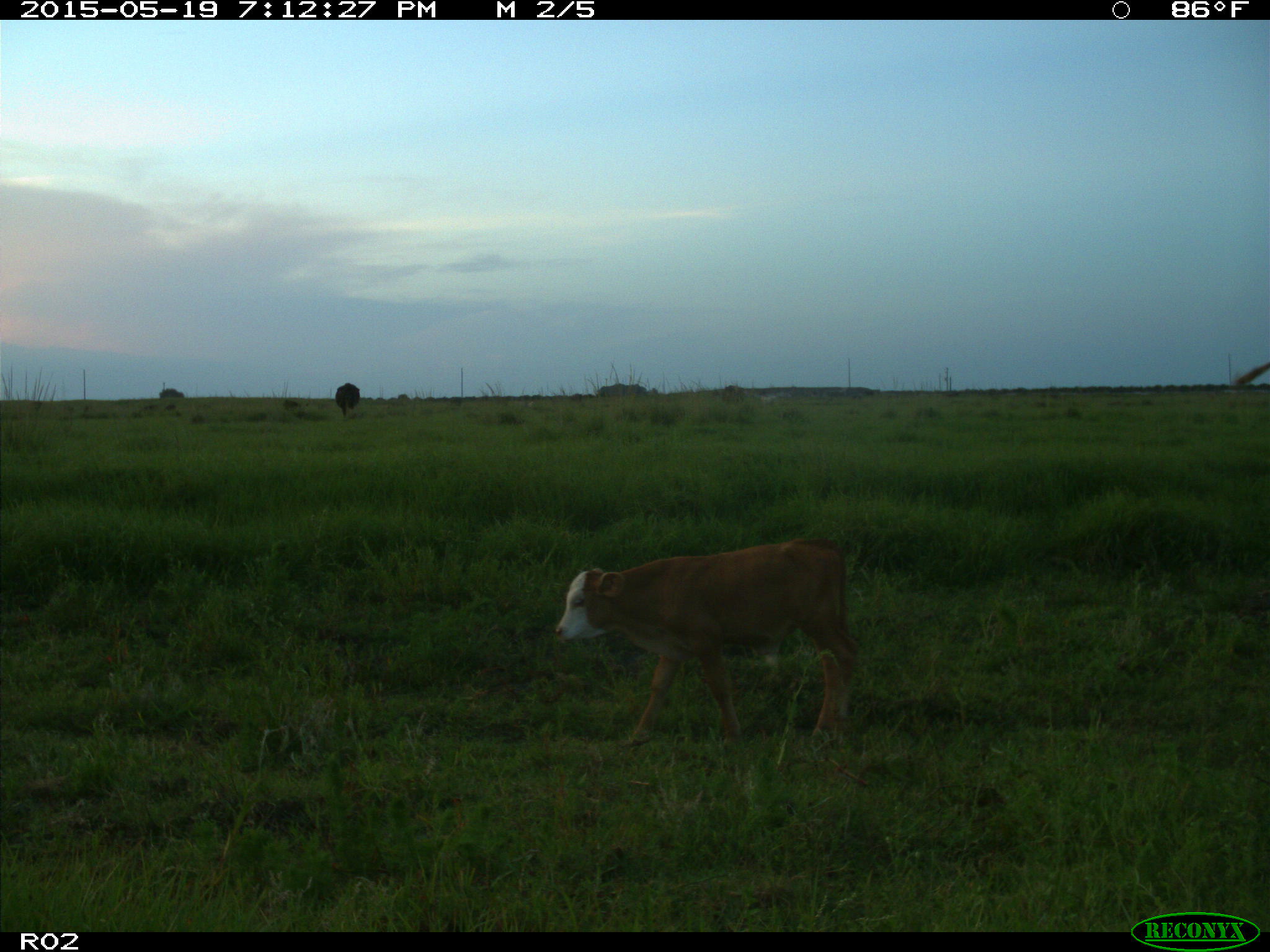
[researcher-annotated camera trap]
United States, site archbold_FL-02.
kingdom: Animalia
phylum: Chordata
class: Mammalia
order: Artiodactyla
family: Bovidae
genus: Bos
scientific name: Bos taurus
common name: domestic cow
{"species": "Bos taurus (domestic cow)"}